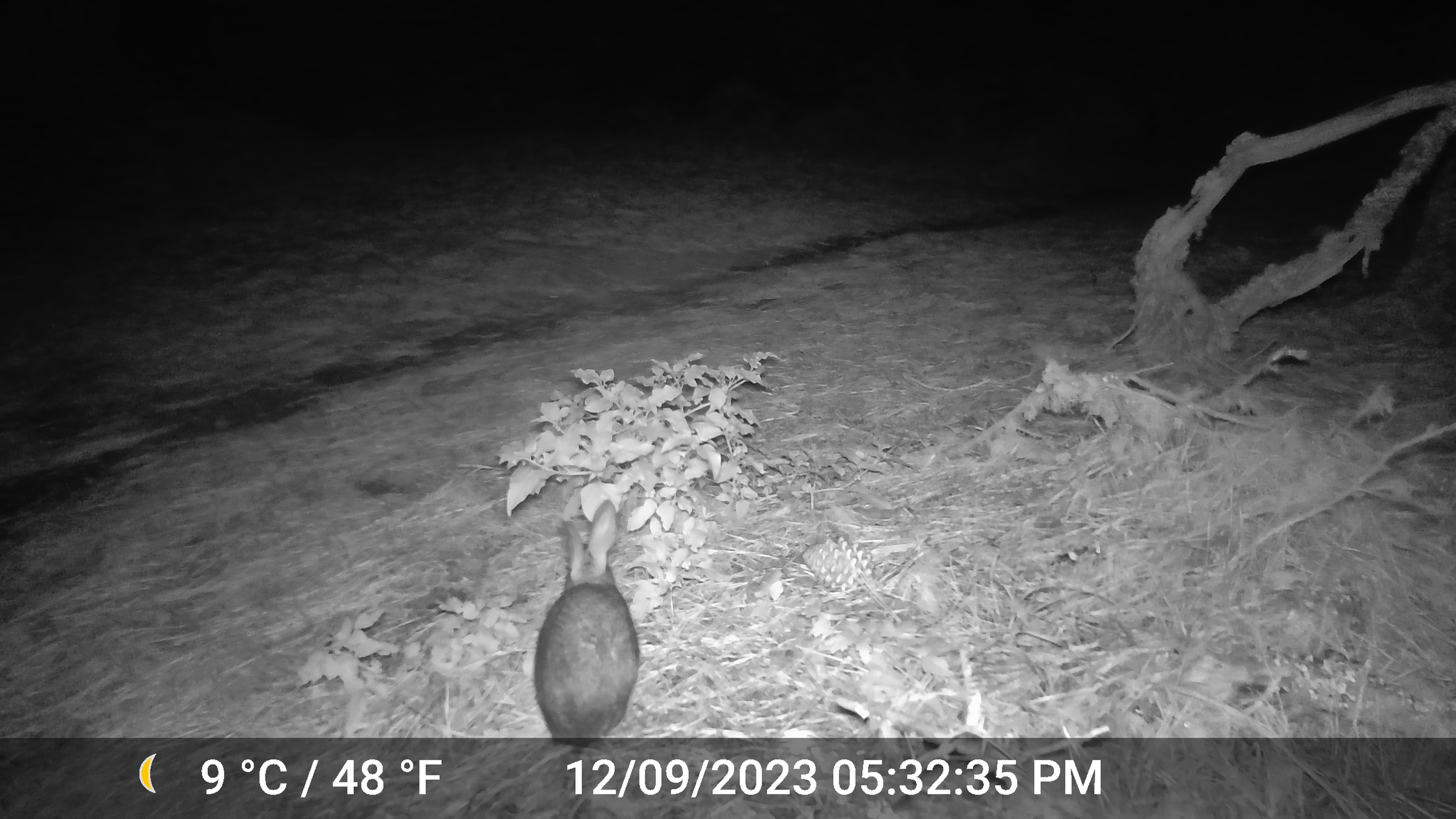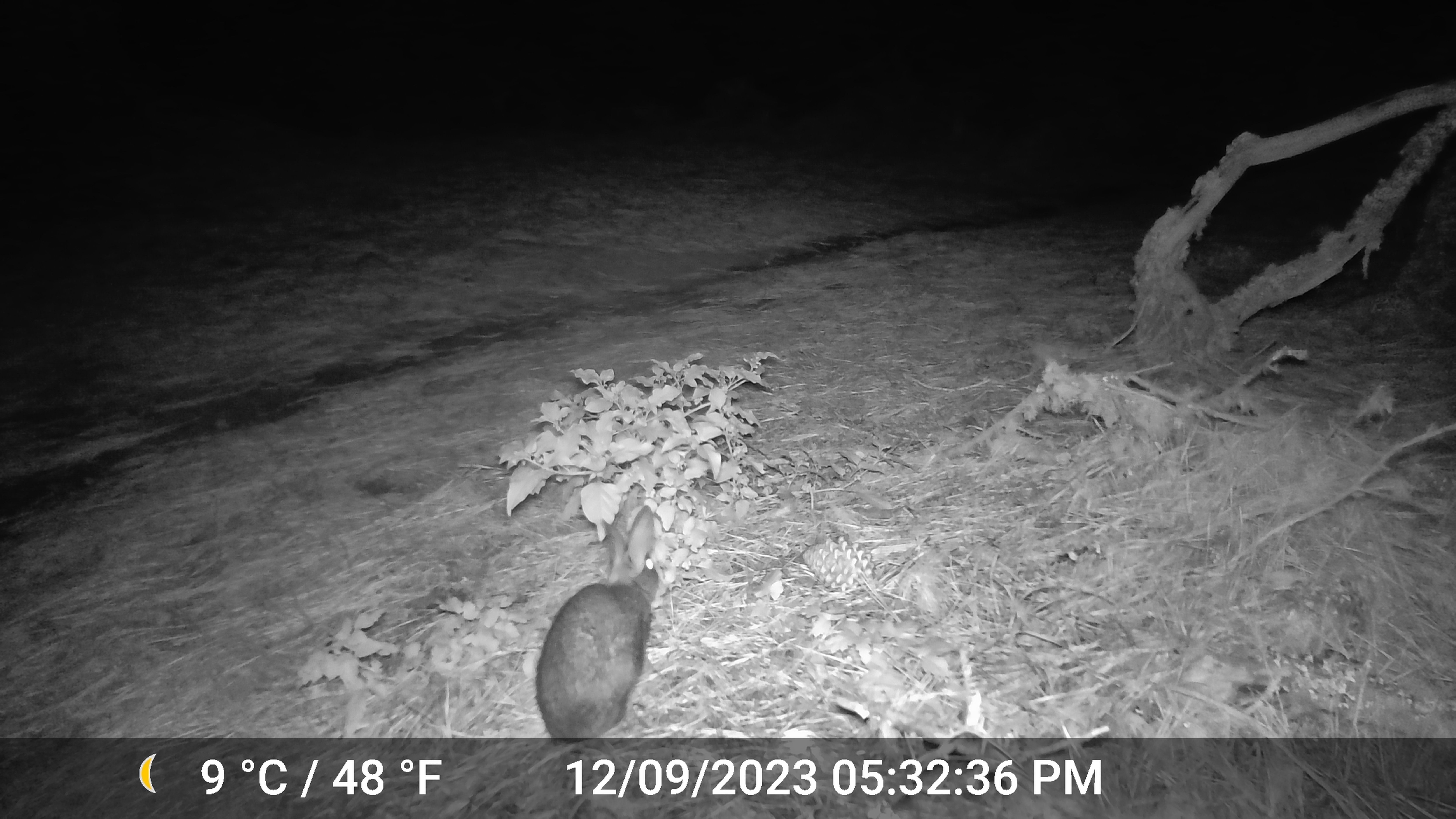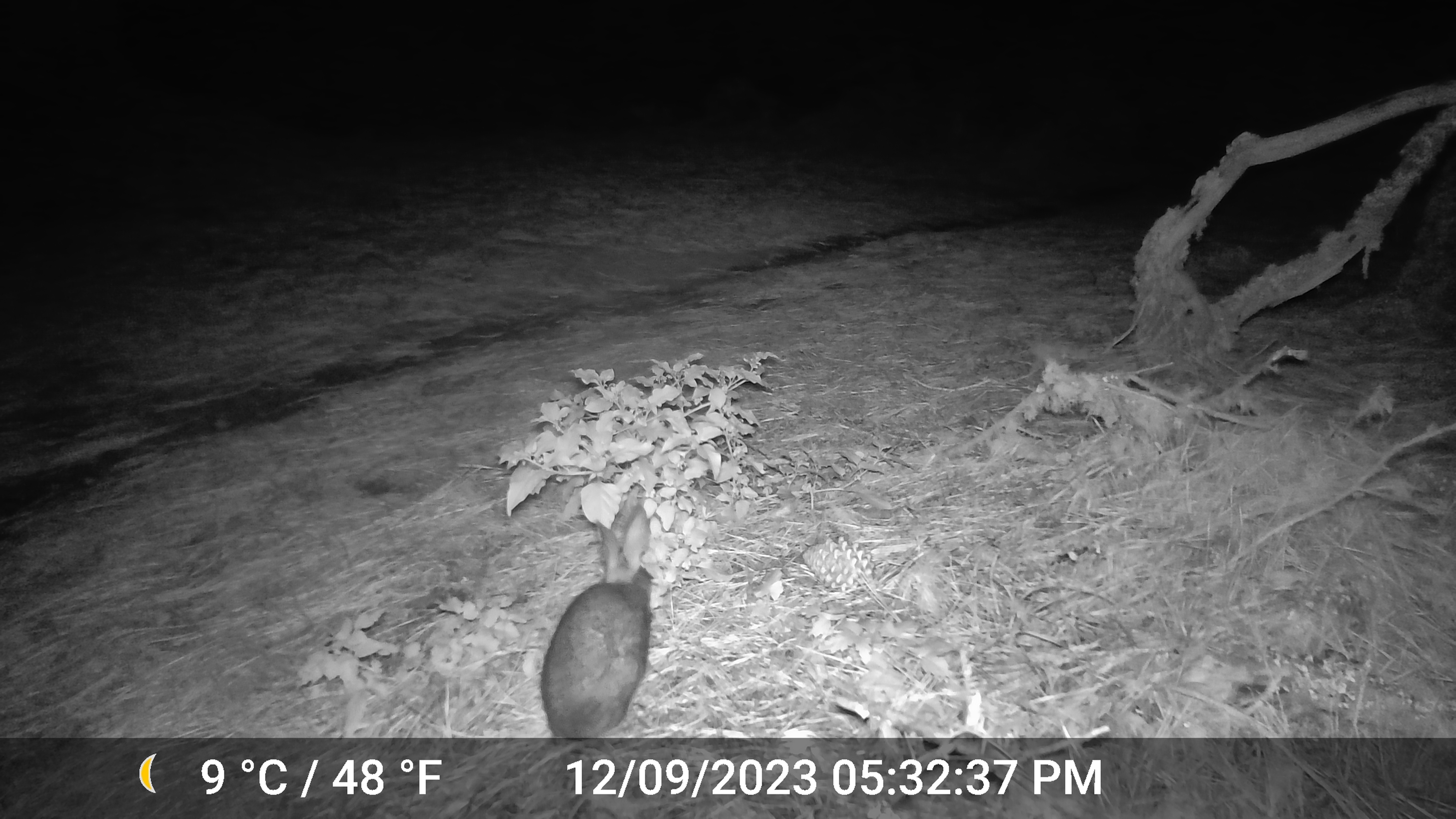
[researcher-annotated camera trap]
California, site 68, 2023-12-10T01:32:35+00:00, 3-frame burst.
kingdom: Animalia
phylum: Chordata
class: Mammalia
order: Lagomorpha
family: Leporidae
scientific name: Leporidae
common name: rabbit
Rabbit (Leporidae).